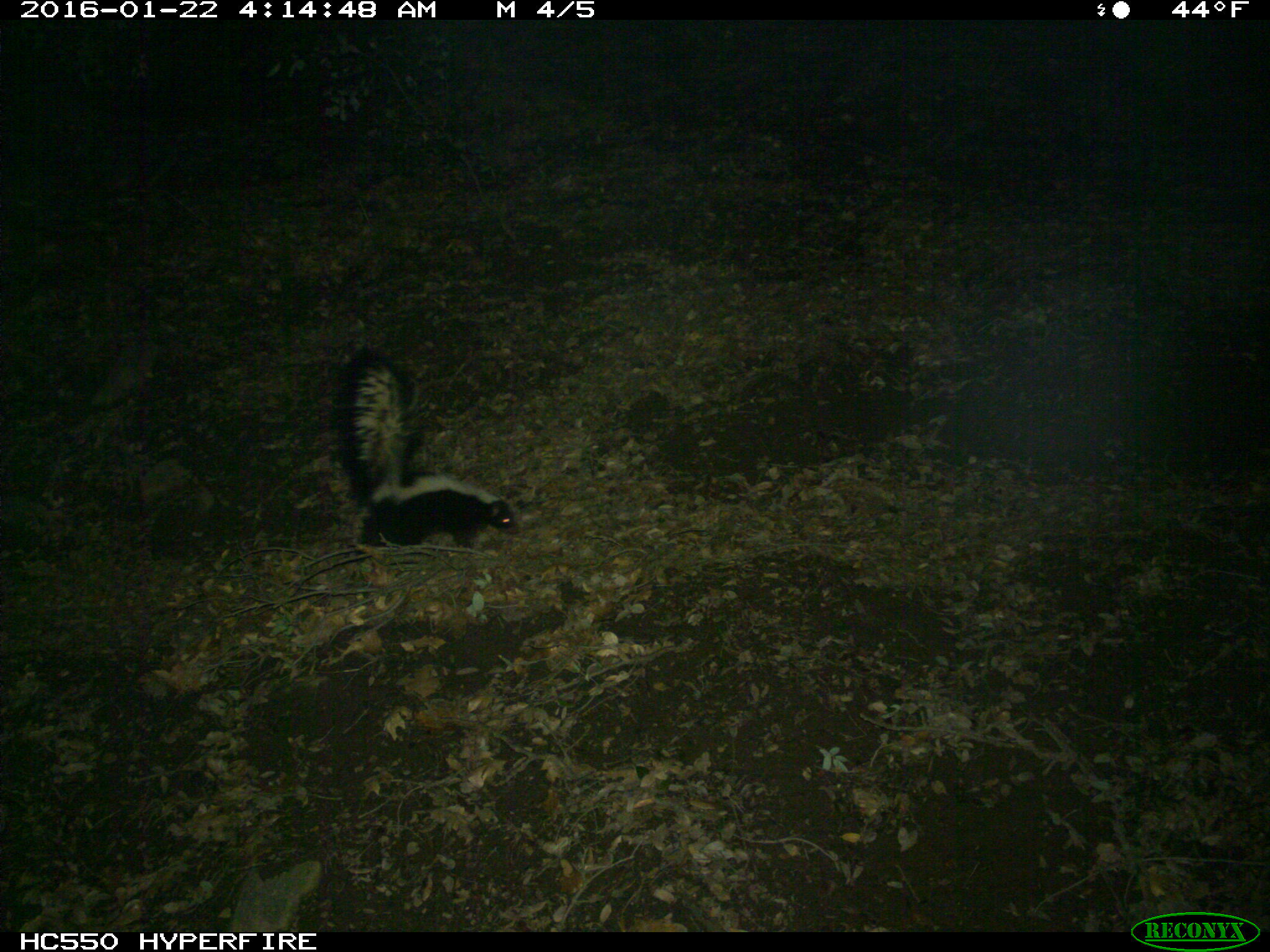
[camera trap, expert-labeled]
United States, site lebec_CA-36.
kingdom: Animalia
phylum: Chordata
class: Mammalia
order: Carnivora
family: Mephitidae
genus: Mephitis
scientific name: Mephitis mephitis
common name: striped skunk